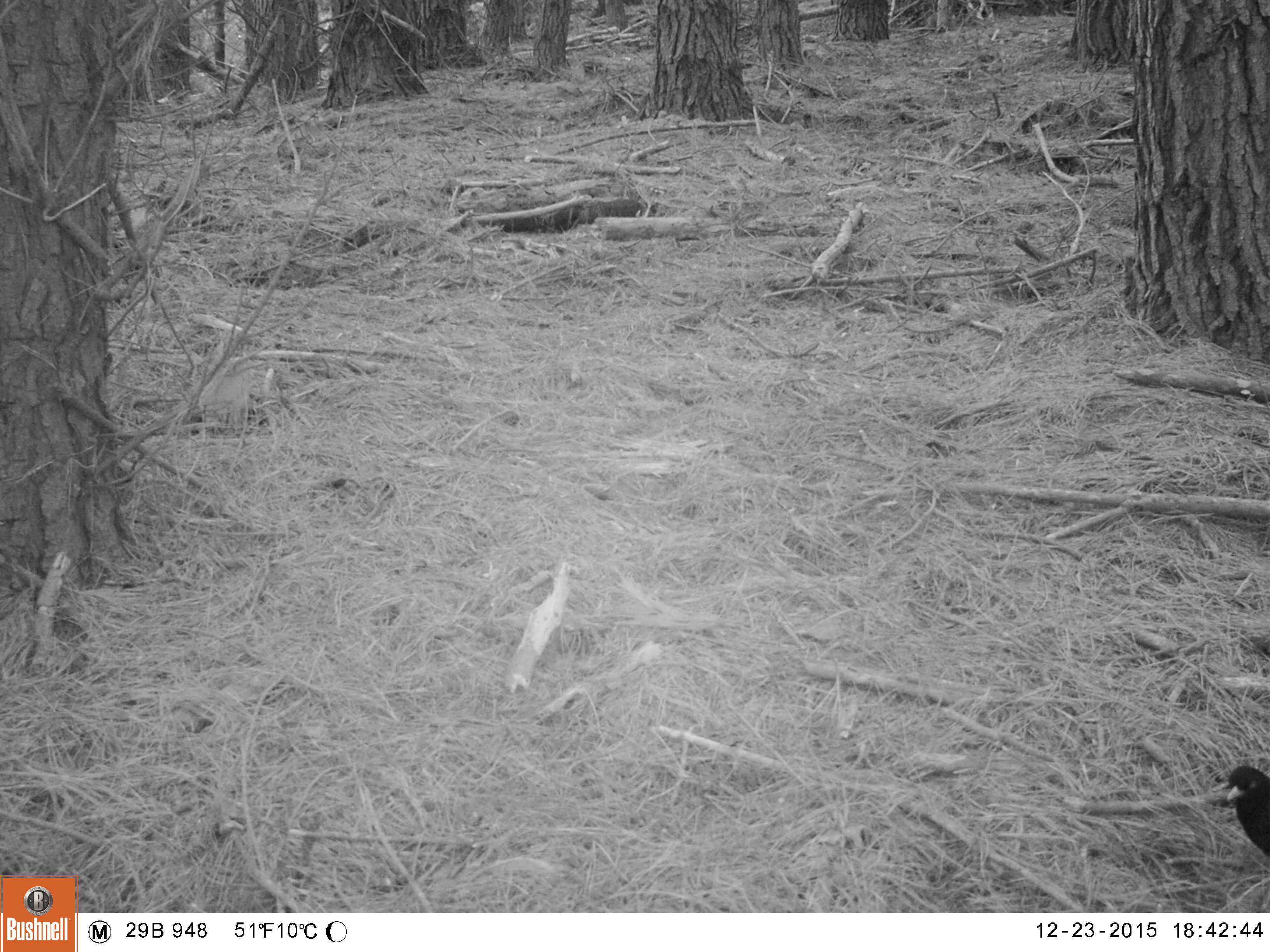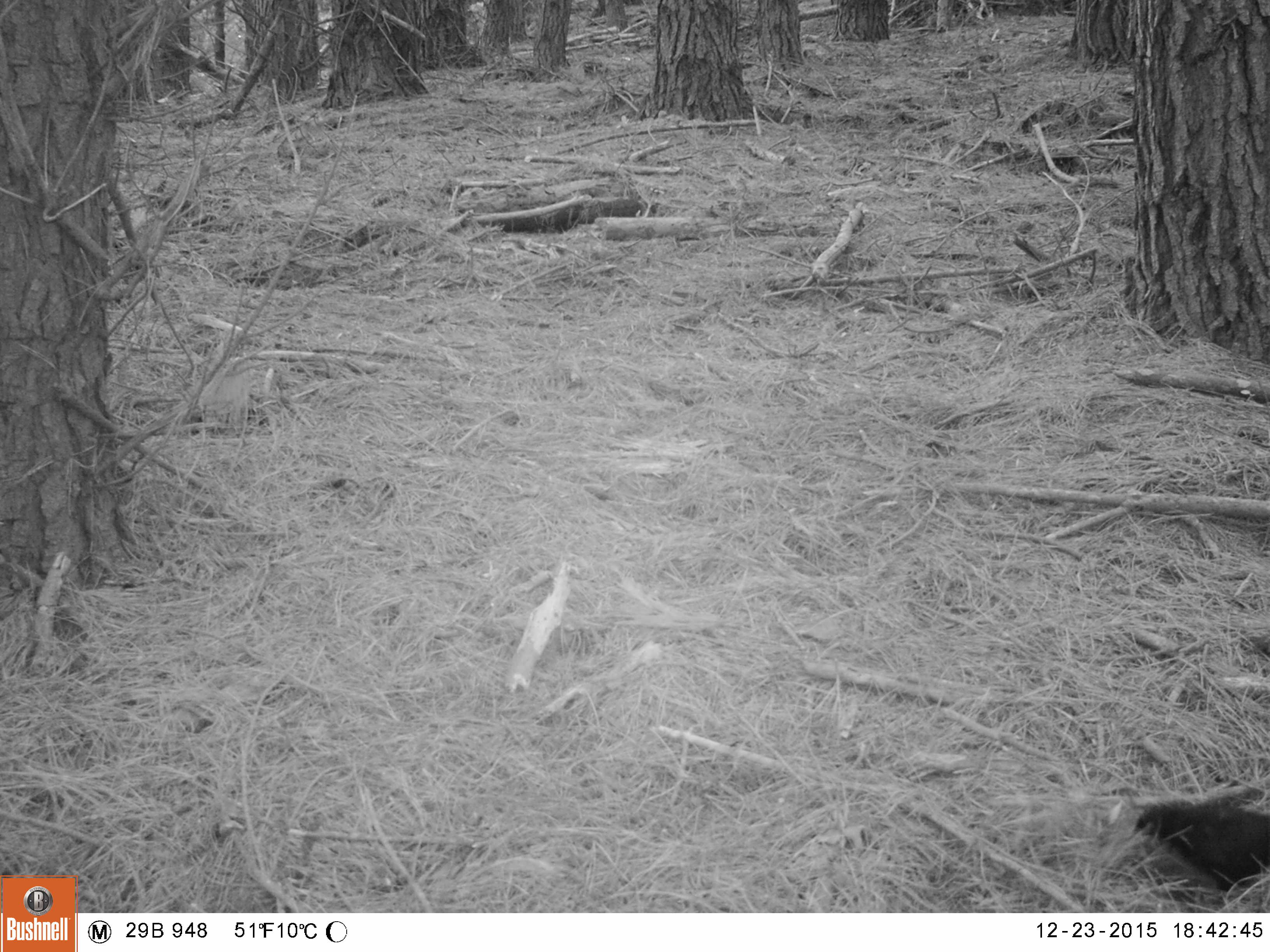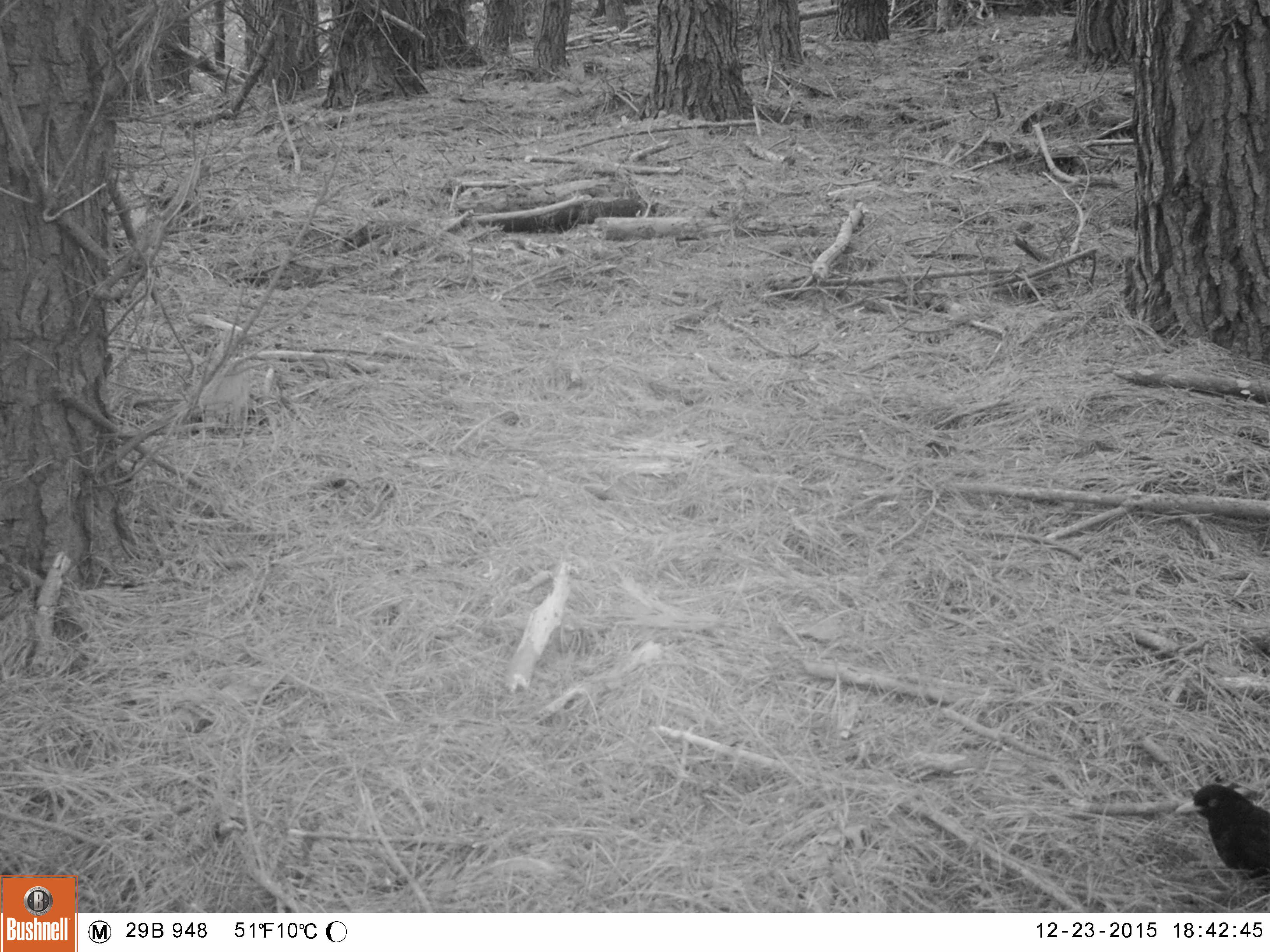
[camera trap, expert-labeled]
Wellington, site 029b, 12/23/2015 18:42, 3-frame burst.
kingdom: Animalia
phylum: Chordata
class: Aves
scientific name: Aves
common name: bird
Bird (Aves).